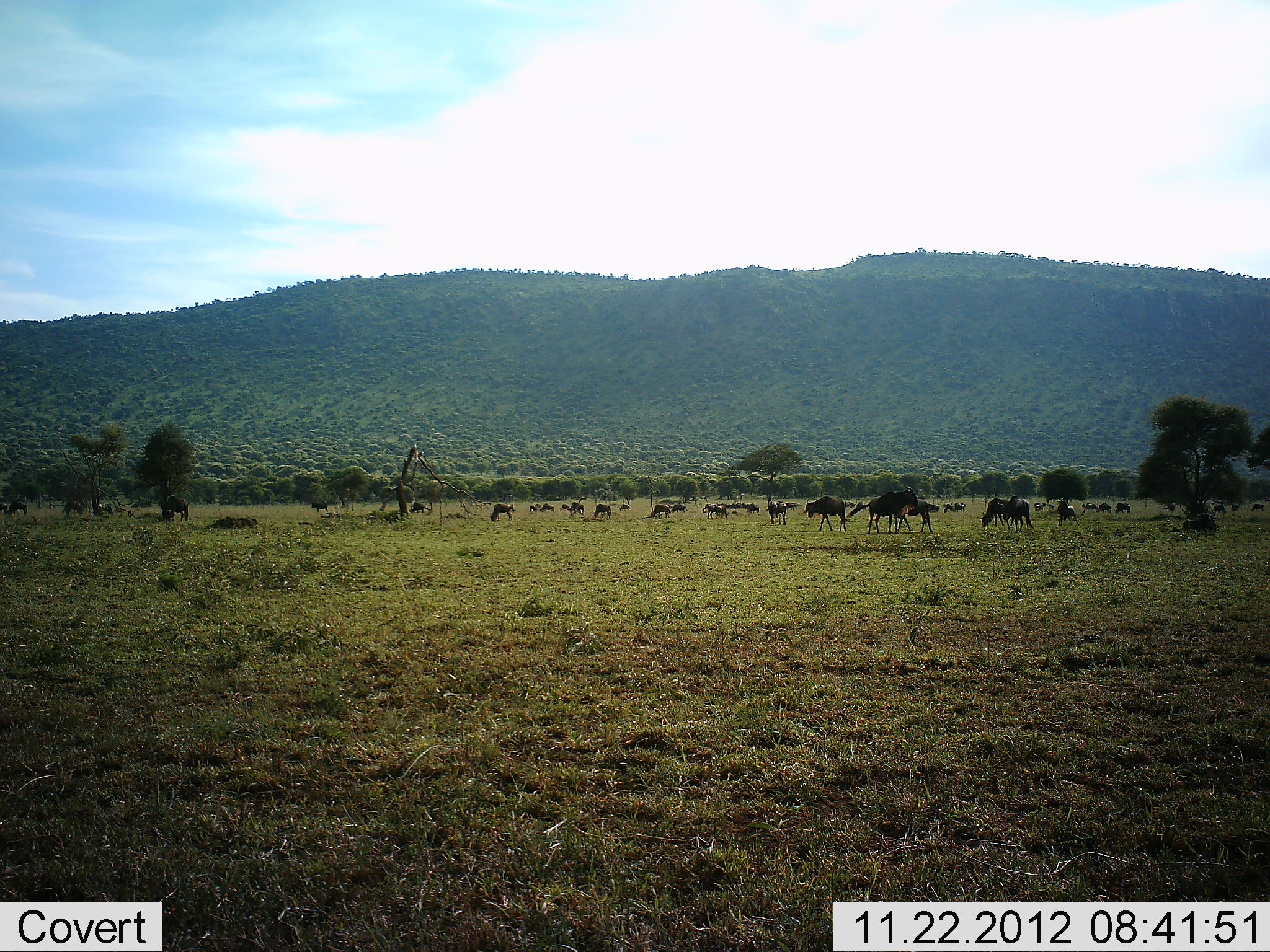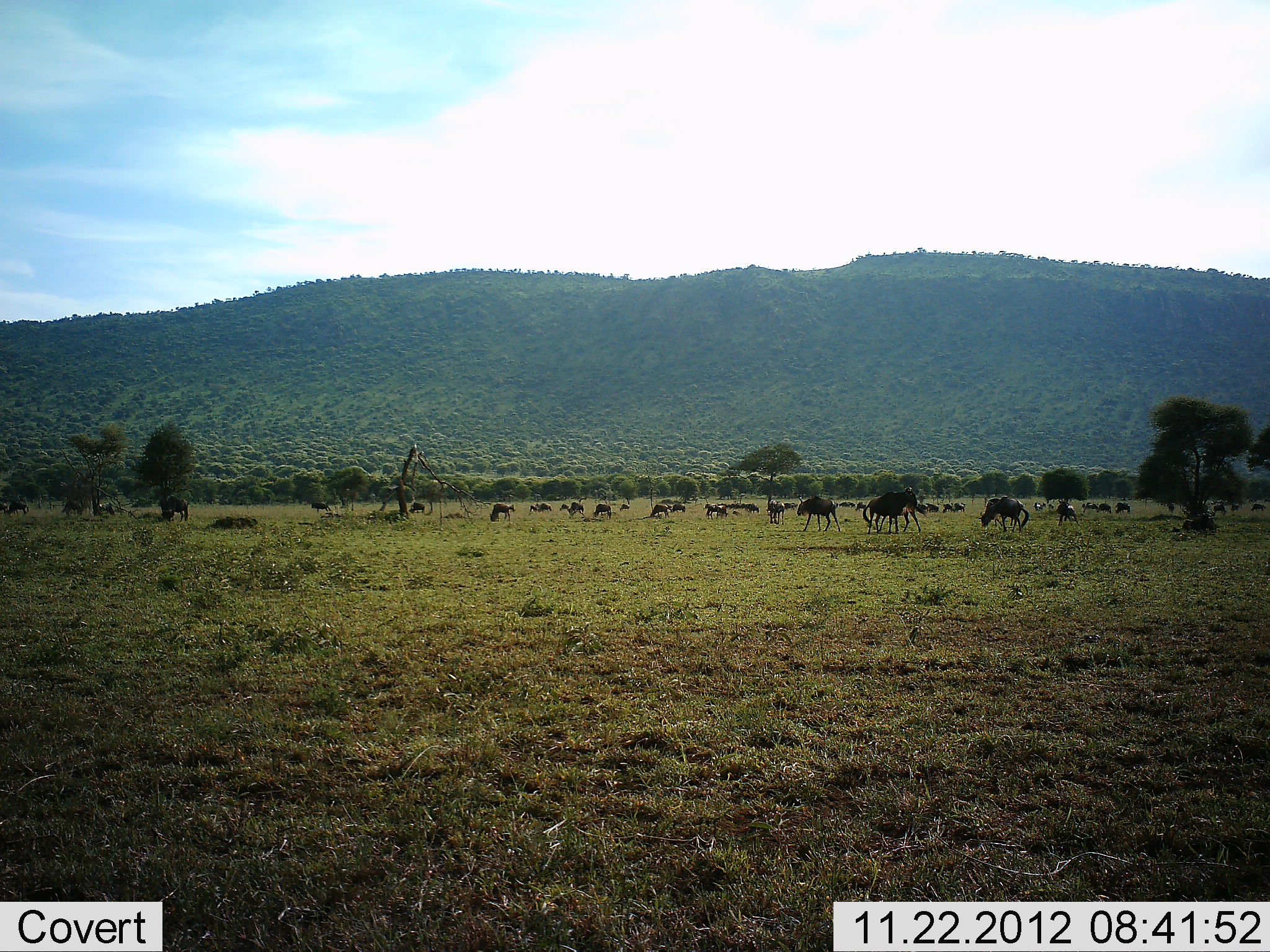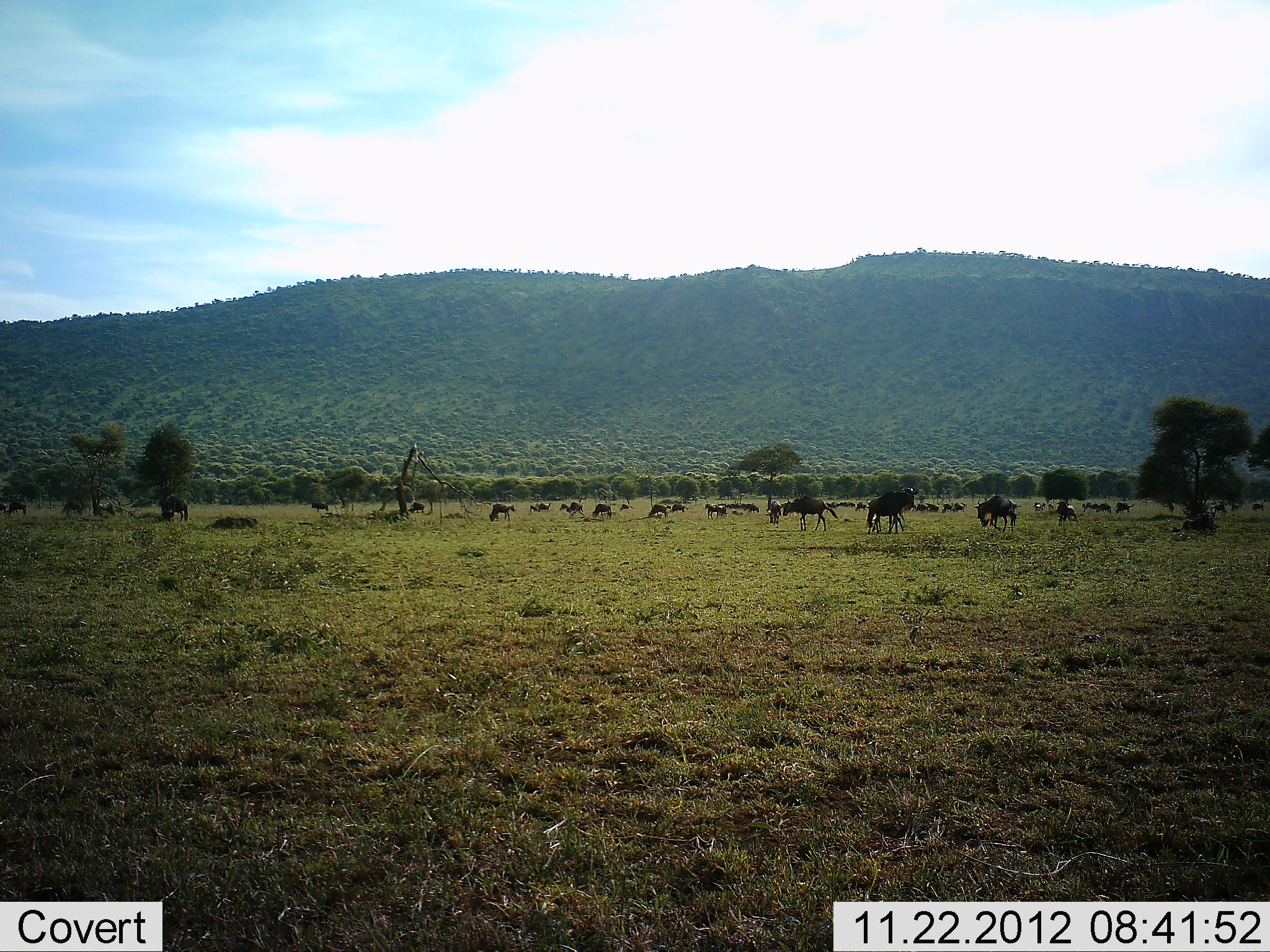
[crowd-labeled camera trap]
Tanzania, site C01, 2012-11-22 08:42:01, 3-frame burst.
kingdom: Animalia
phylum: Chordata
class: Mammalia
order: Artiodactyla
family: Bovidae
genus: Connochaetes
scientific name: Connochaetes taurinus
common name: blue wildebeest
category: wildebeest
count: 11-50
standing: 50%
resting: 5%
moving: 85%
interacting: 0%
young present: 0%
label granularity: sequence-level